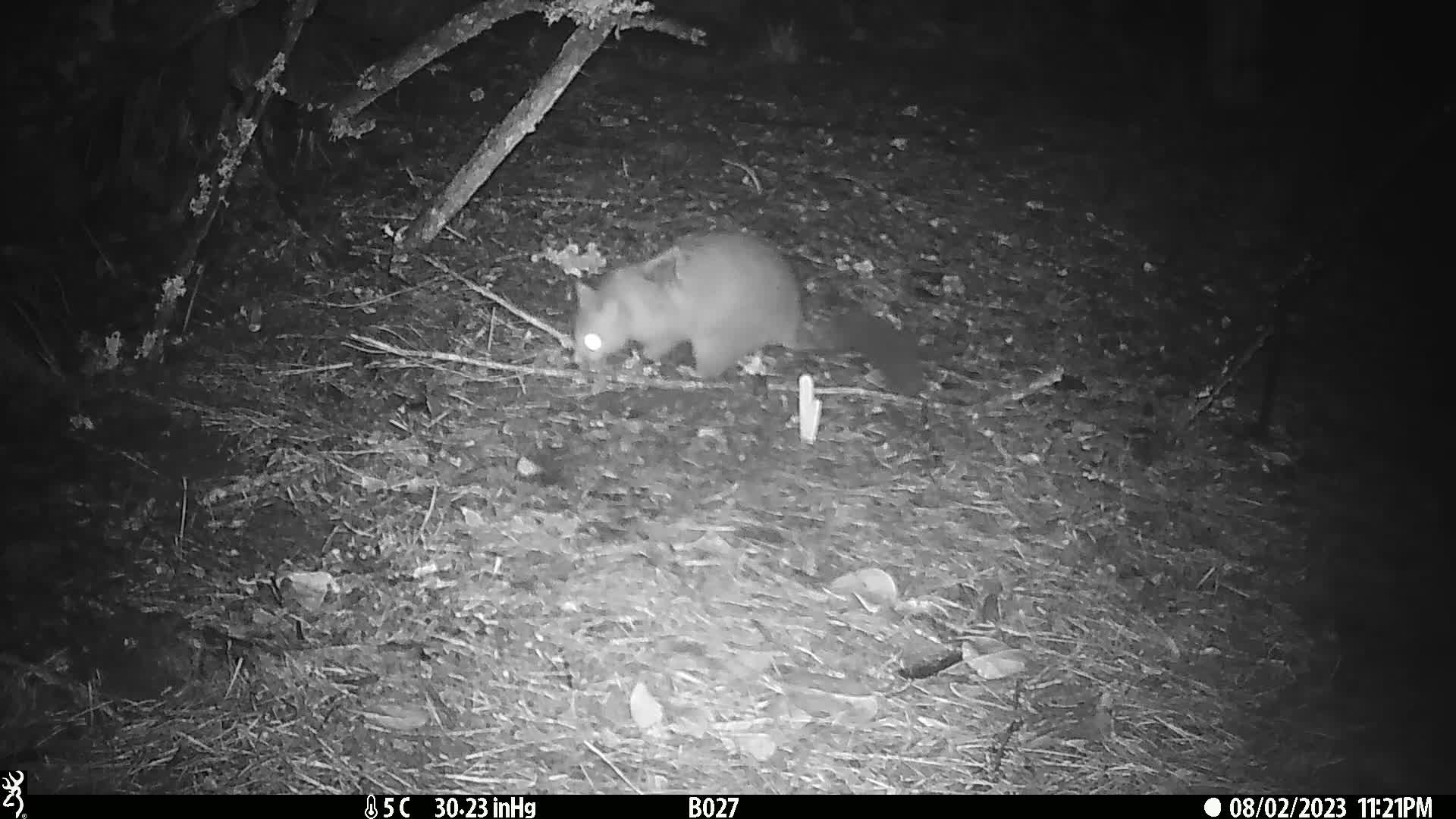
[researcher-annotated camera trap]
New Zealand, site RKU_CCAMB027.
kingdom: Animalia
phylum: Chordata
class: Mammalia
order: Diprotodontia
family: Phalangeridae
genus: Trichosurus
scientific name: Trichosurus vulpecula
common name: common brushtail possum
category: possum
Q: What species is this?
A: Possum (common brushtail possum) (Trichosurus vulpecula).